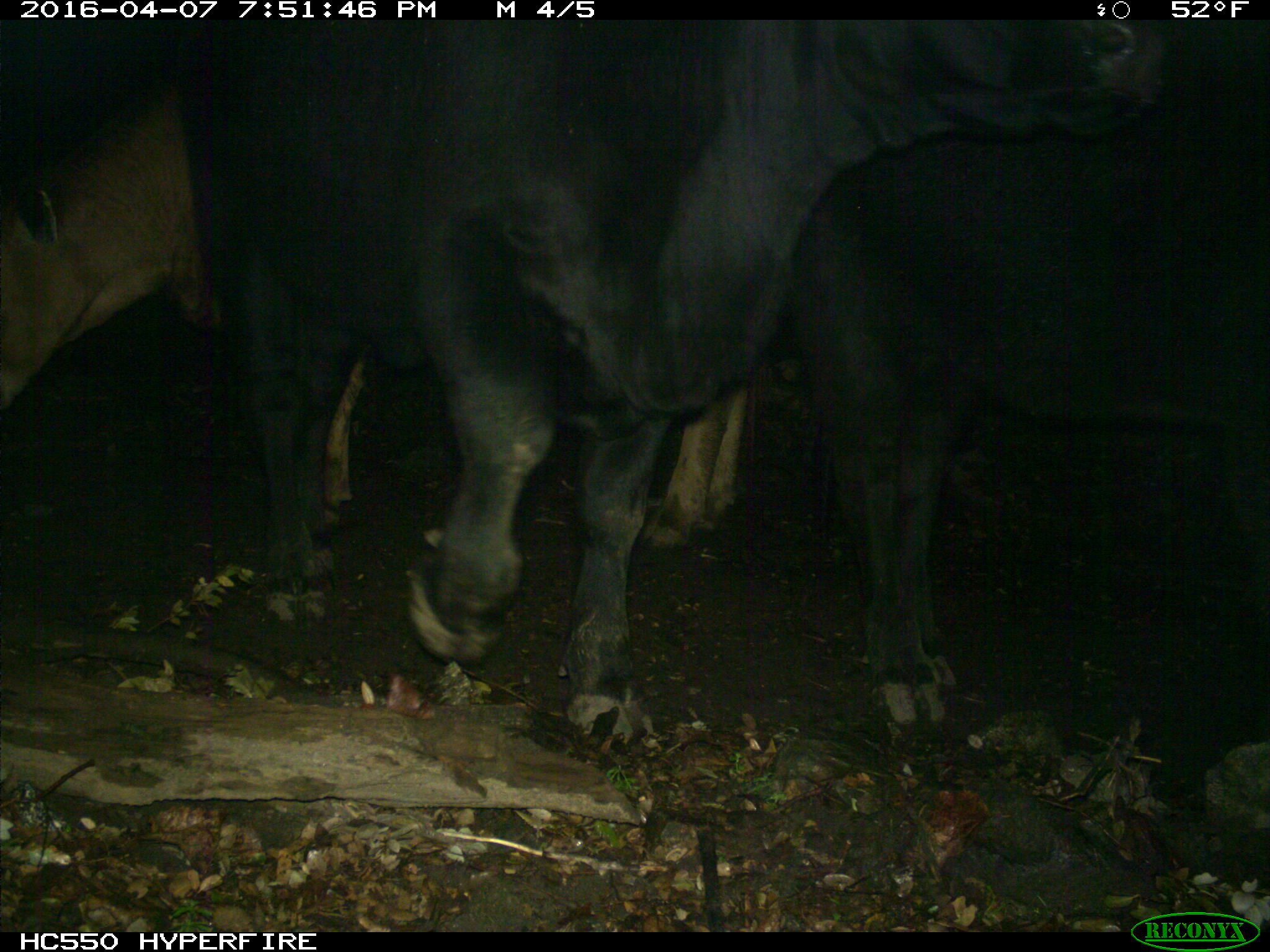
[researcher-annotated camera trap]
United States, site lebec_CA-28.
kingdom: Animalia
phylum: Chordata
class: Mammalia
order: Artiodactyla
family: Bovidae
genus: Bos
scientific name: Bos taurus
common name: domestic cow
Bos taurus (domestic cow).